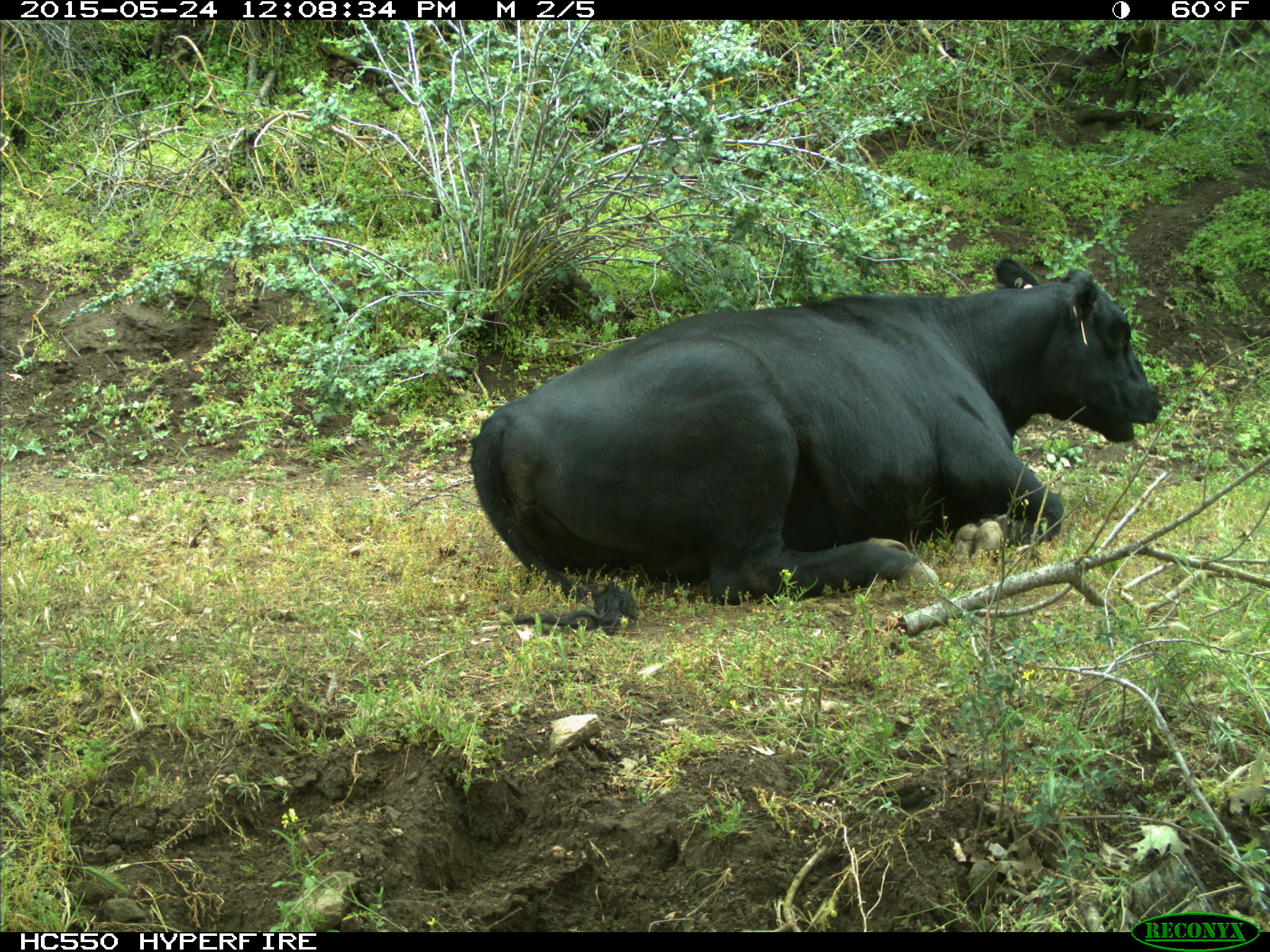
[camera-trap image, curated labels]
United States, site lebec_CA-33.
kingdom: Animalia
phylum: Chordata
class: Mammalia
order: Artiodactyla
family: Bovidae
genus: Bos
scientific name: Bos taurus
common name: domestic cow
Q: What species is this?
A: Bos taurus (domestic cow).